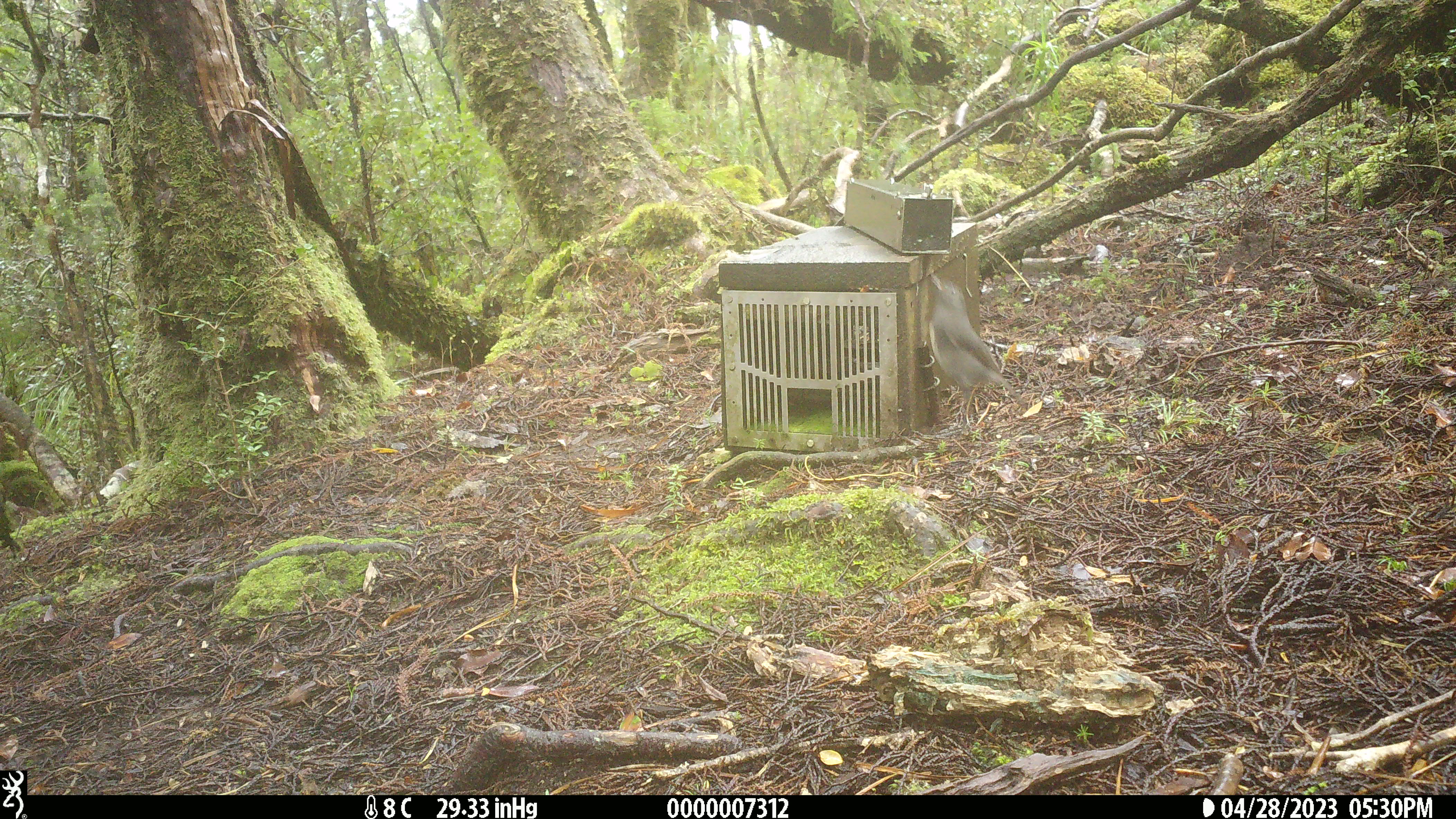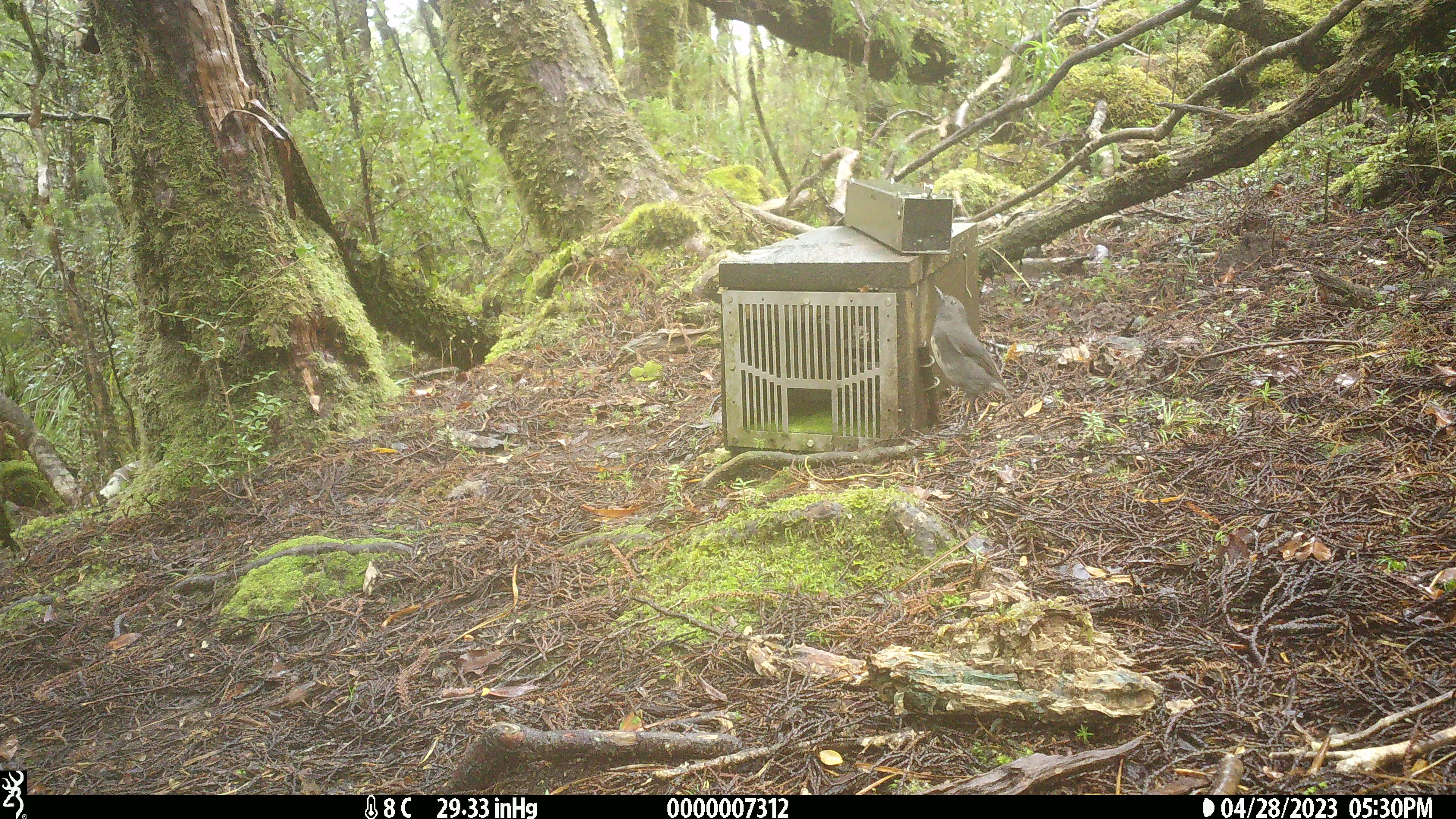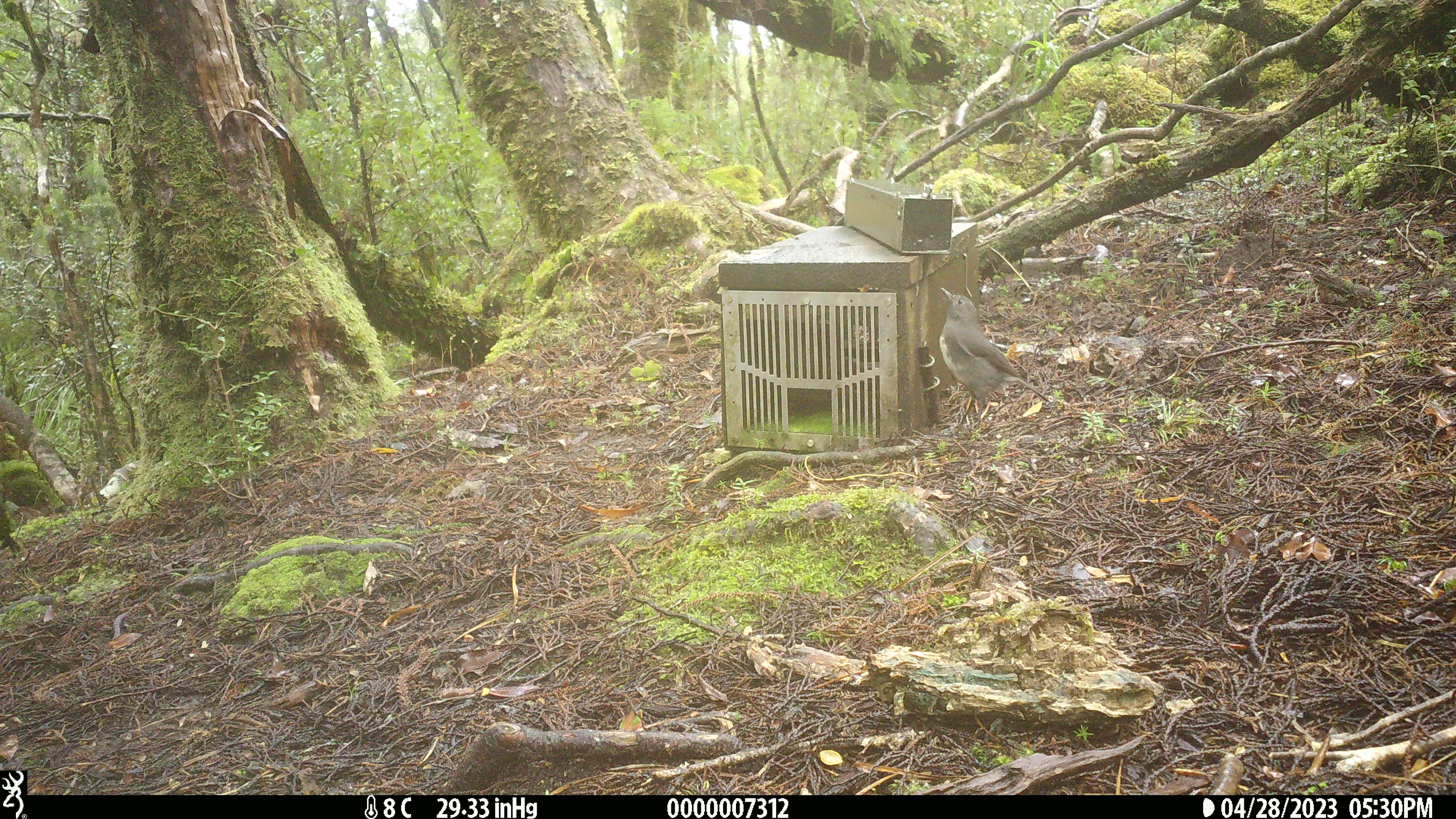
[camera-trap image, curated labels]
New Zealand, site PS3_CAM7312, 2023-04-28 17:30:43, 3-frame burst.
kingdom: Animalia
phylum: Chordata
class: Aves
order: Passeriformes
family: Petroicidae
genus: Petroica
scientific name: Petroica australis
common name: new zealand robin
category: robin